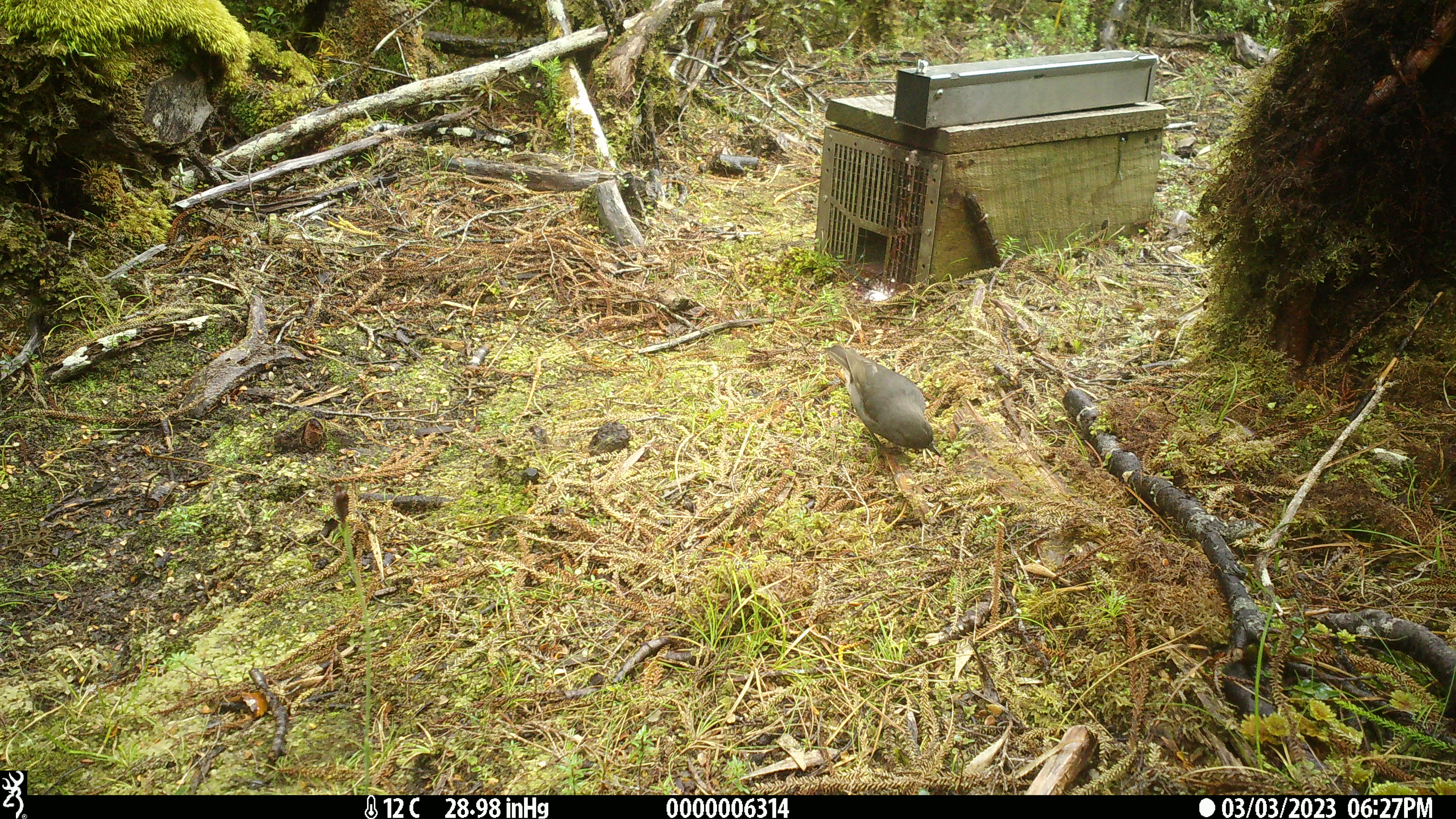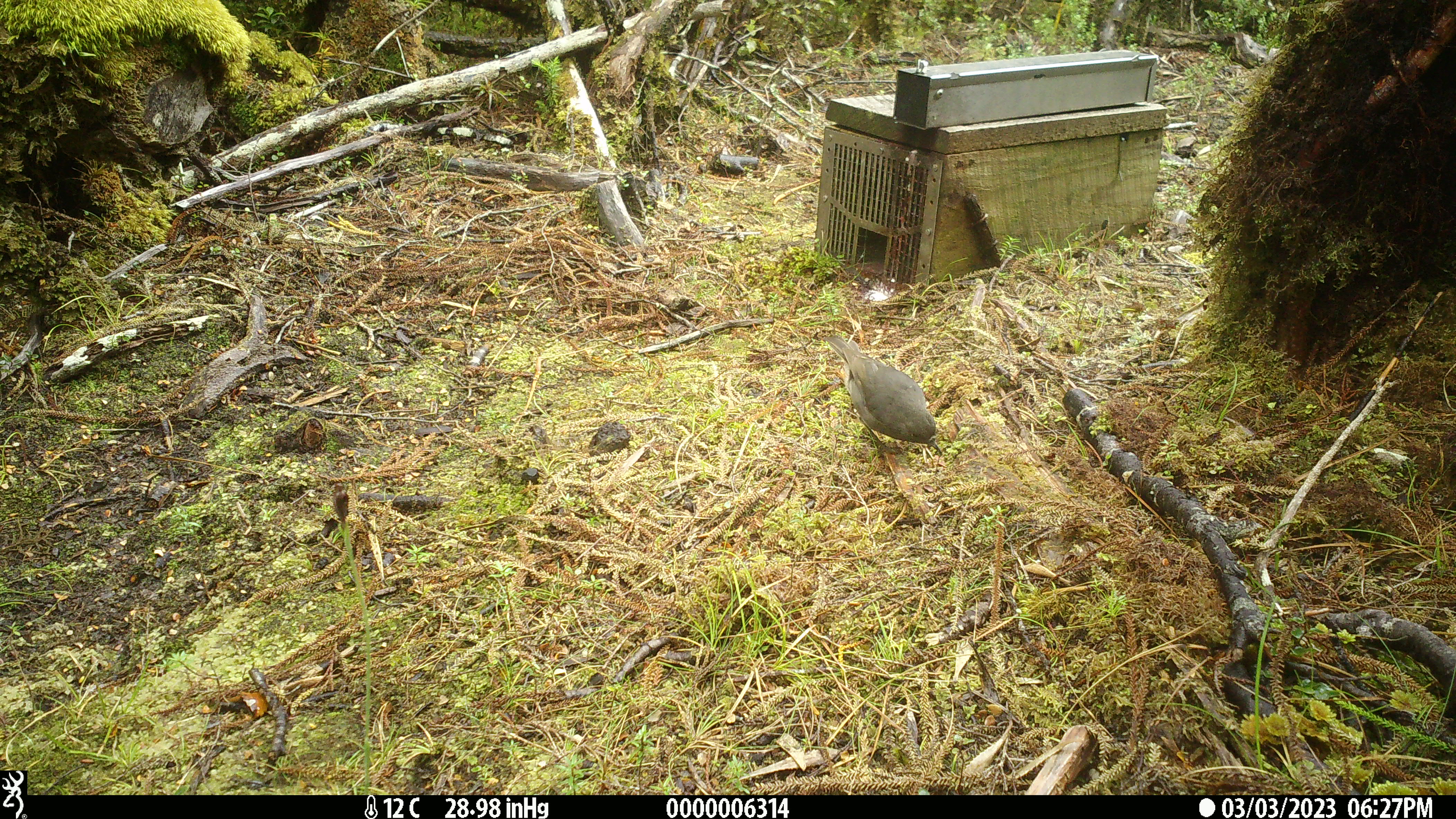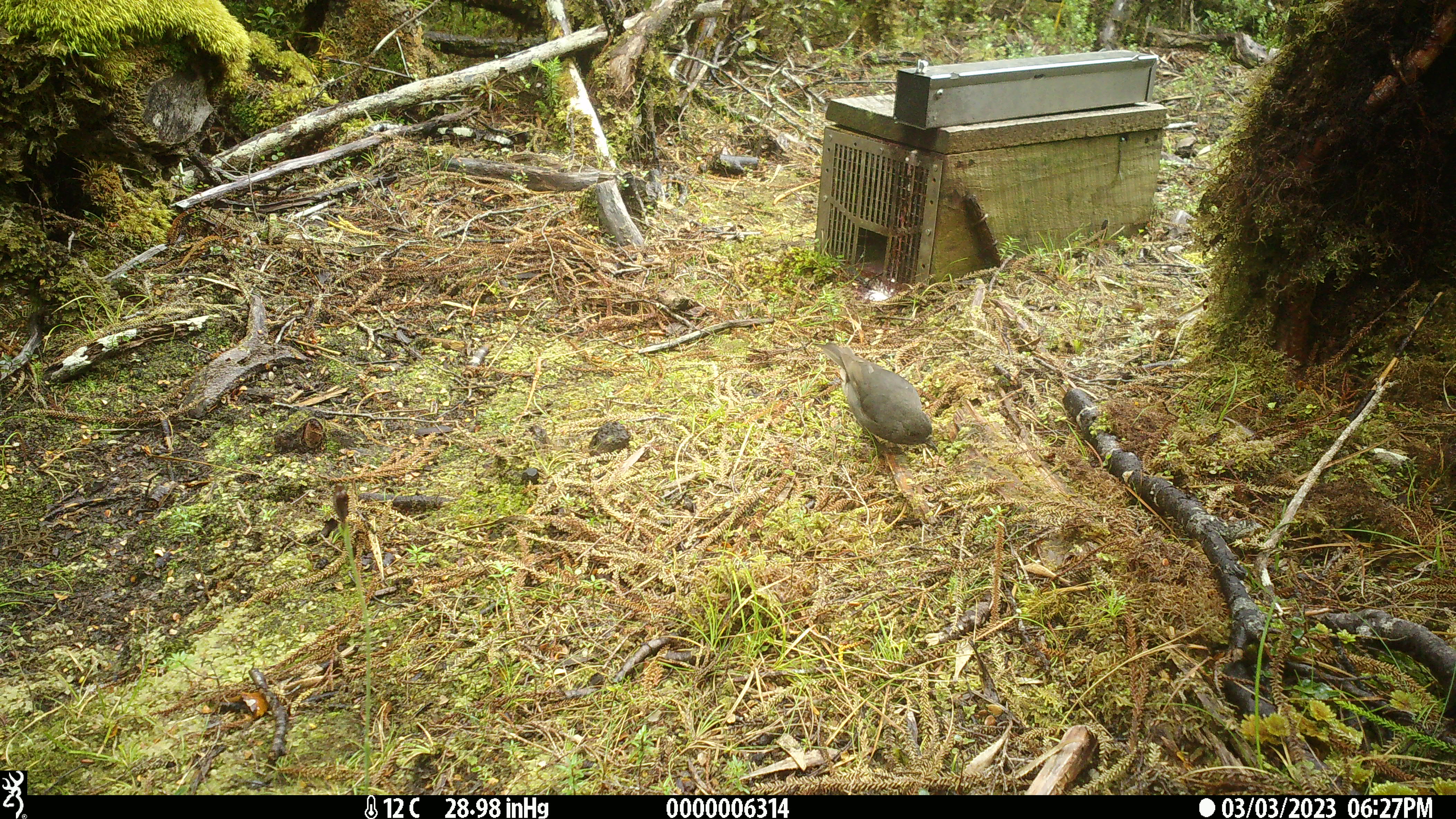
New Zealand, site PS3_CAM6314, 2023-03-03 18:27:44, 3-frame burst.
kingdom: Animalia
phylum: Chordata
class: Aves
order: Passeriformes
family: Petroicidae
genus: Petroica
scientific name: Petroica australis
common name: new zealand robin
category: robin